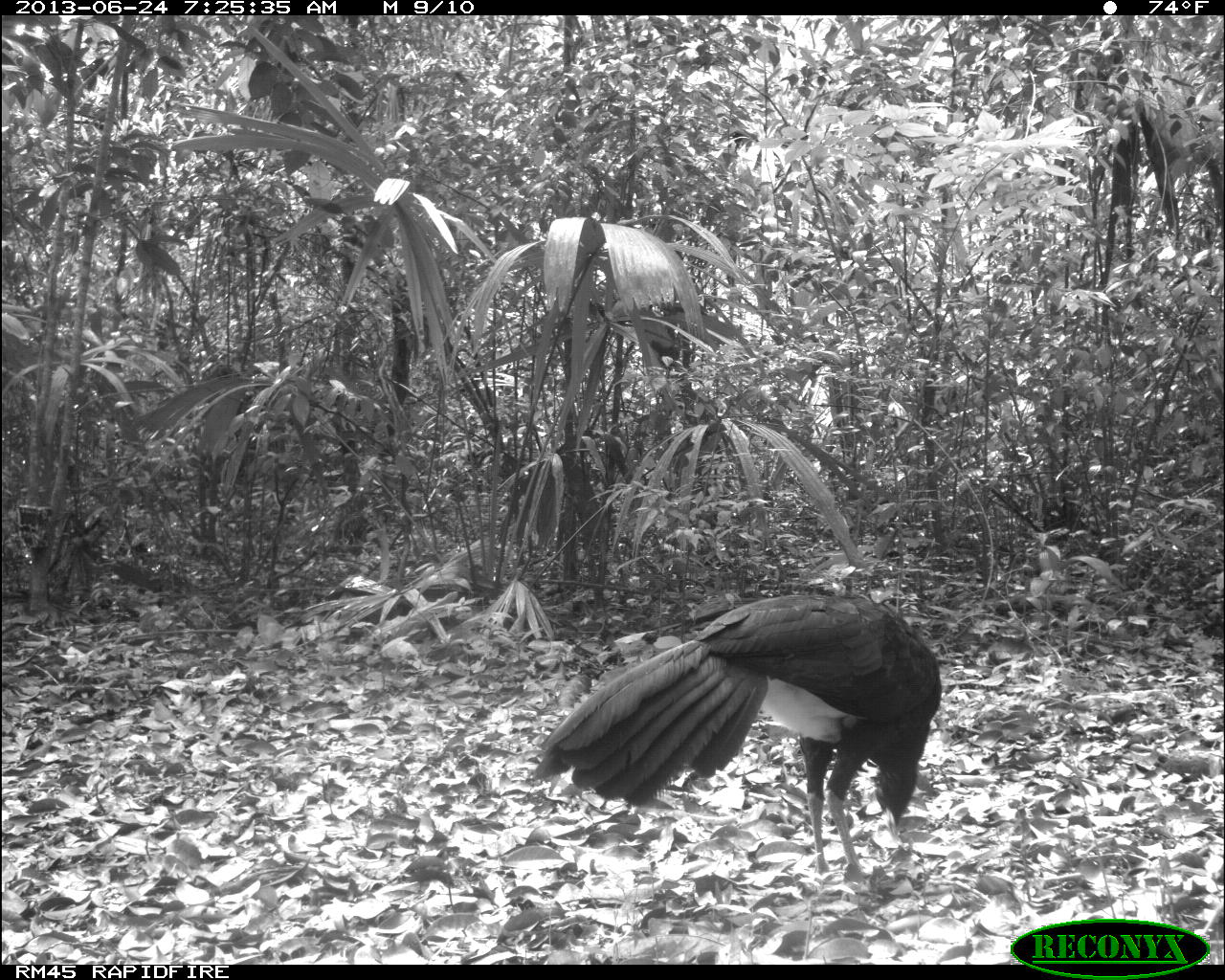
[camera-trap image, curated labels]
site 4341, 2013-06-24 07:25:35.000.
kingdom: Animalia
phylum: Chordata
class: Aves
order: Galliformes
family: Cracidae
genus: Crax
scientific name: Crax rubra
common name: great curassow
Crax rubra (great curassow), count 1, sex male.